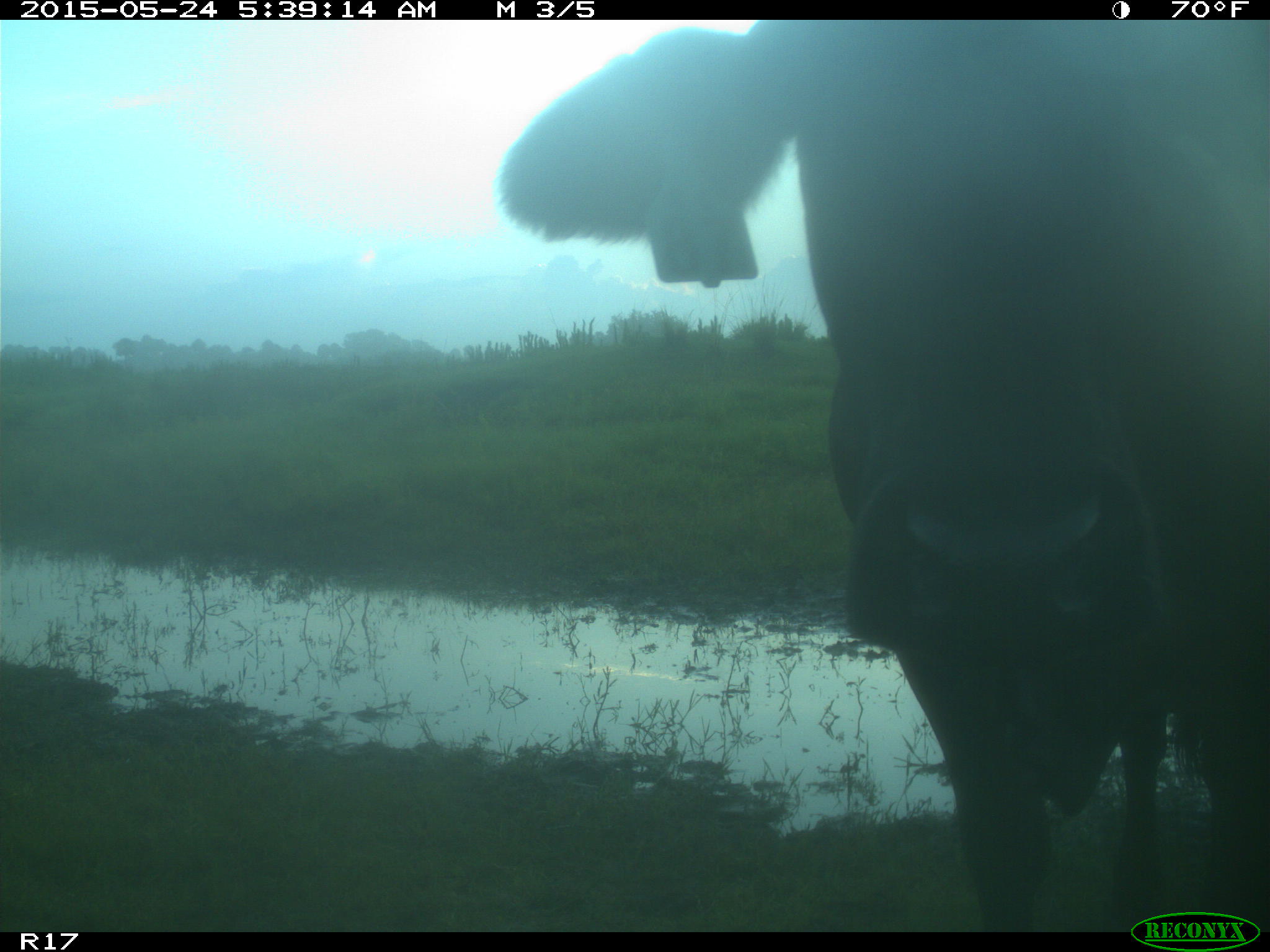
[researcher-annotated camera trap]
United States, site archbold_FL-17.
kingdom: Animalia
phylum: Chordata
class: Mammalia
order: Artiodactyla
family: Bovidae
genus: Bos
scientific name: Bos taurus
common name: domestic cow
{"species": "Bos taurus (domestic cow)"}